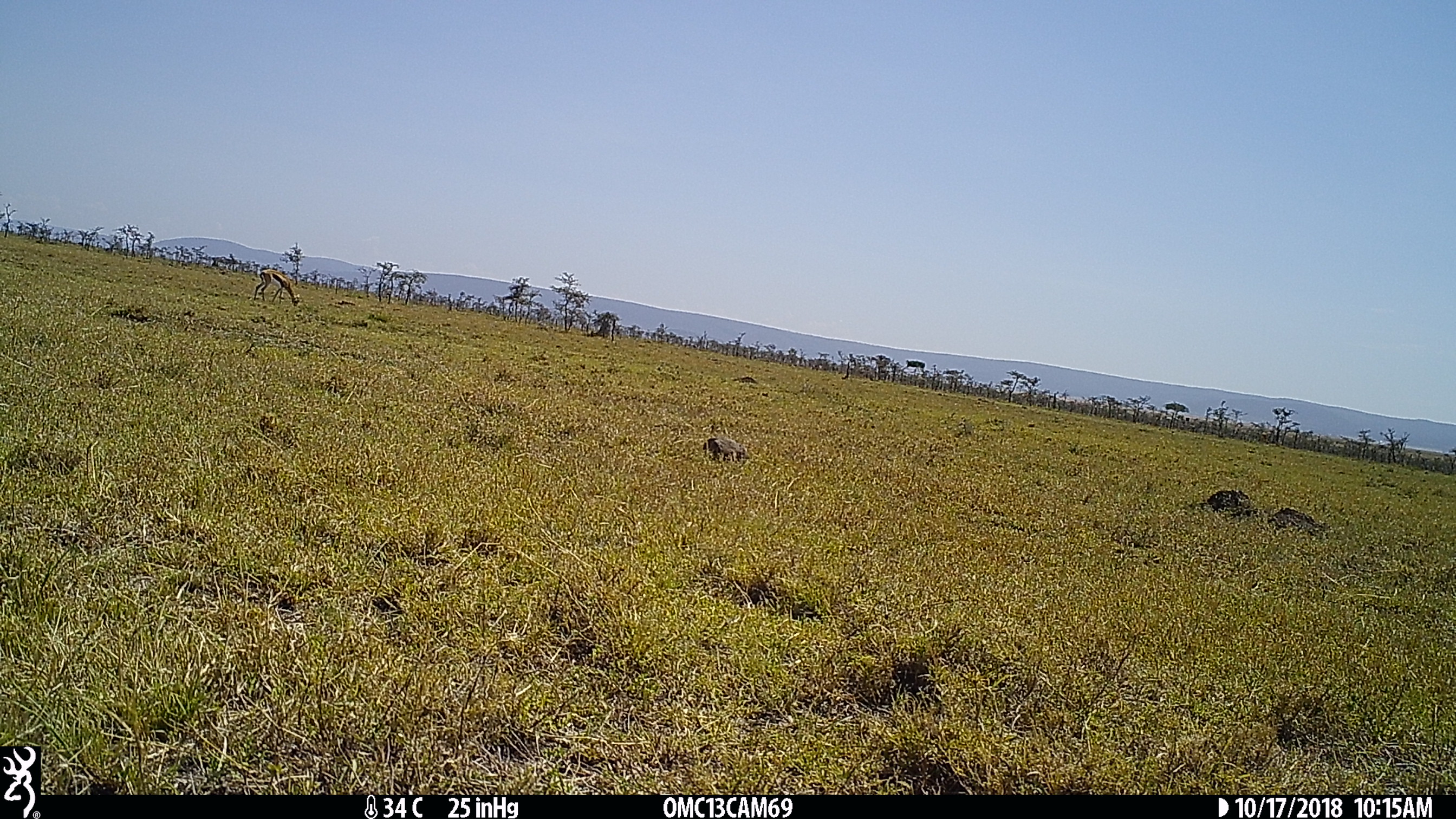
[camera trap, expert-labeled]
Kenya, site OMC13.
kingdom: Animalia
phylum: Chordata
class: Mammalia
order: Artiodactyla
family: Bovidae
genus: Eudorcas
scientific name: Eudorcas thomsonii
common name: thomon's gazelle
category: gazelle thomsons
Gazelle thomsons (thomon's gazelle) (Eudorcas thomsonii).